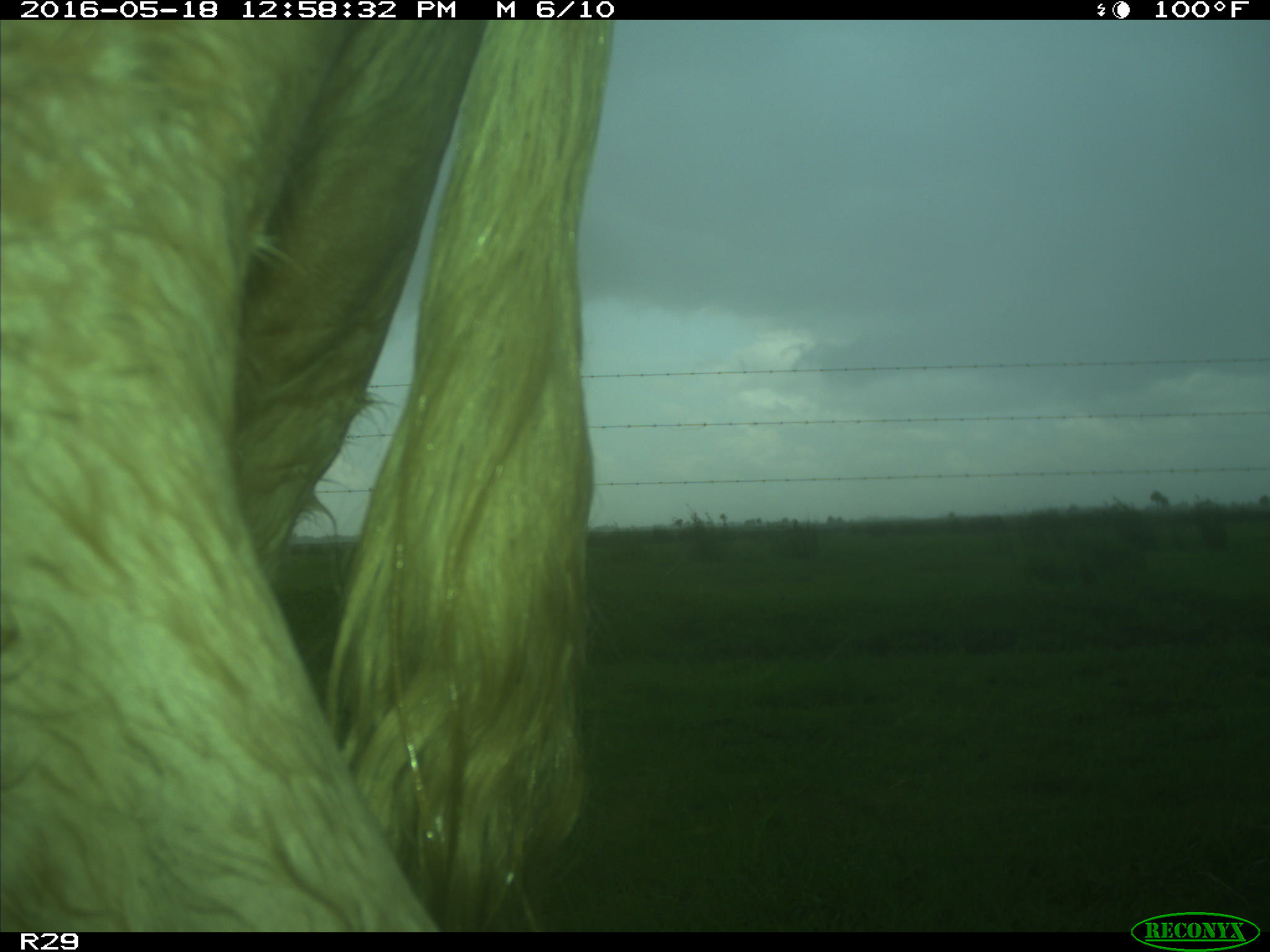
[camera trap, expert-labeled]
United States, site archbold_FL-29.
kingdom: Animalia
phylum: Chordata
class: Mammalia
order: Artiodactyla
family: Bovidae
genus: Bos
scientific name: Bos taurus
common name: domestic cow